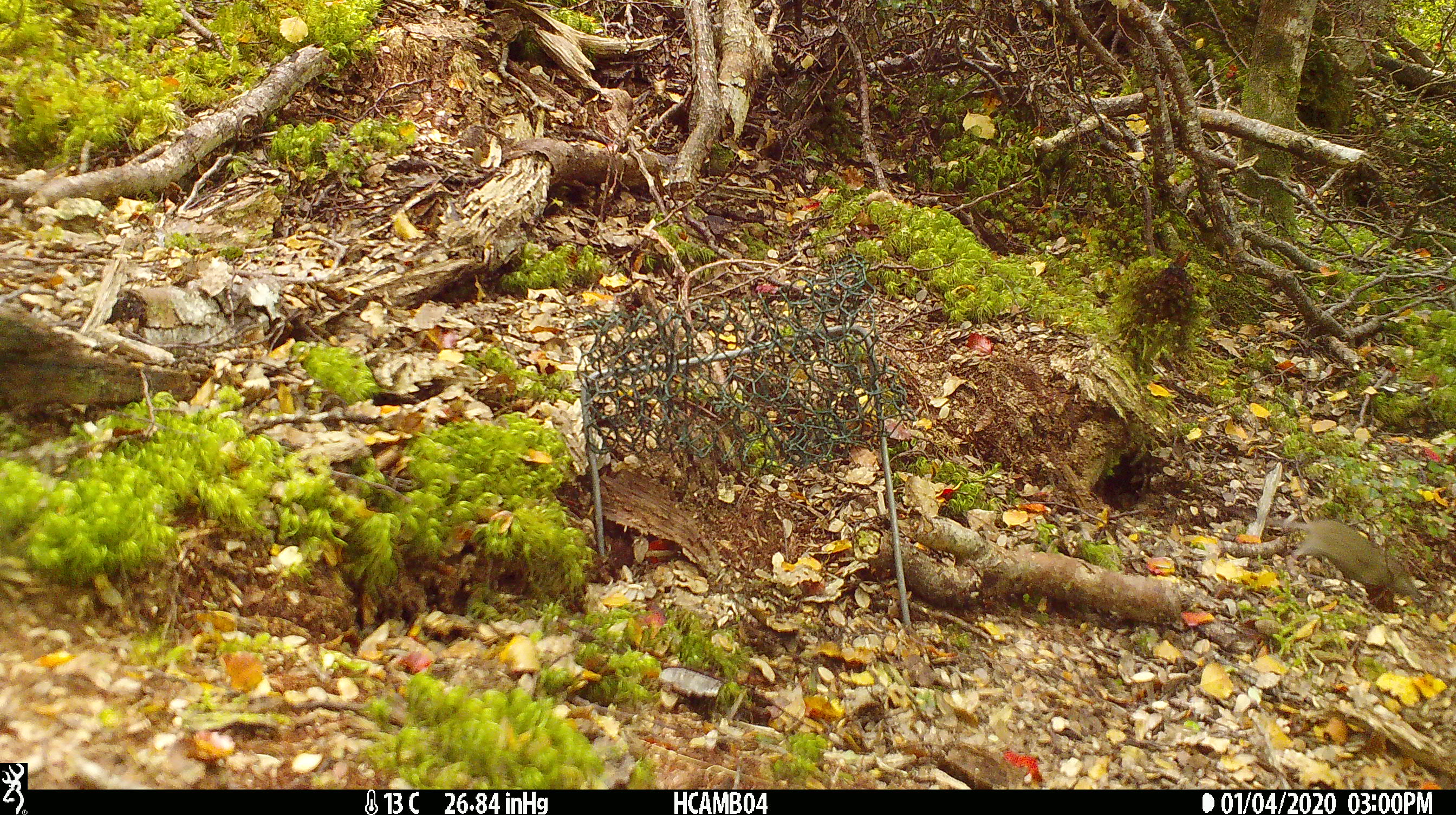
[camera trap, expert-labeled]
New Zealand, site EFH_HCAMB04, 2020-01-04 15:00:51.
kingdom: Animalia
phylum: Chordata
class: Mammalia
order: Rodentia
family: Muridae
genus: Mus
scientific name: Mus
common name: mouse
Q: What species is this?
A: Mouse (Mus).